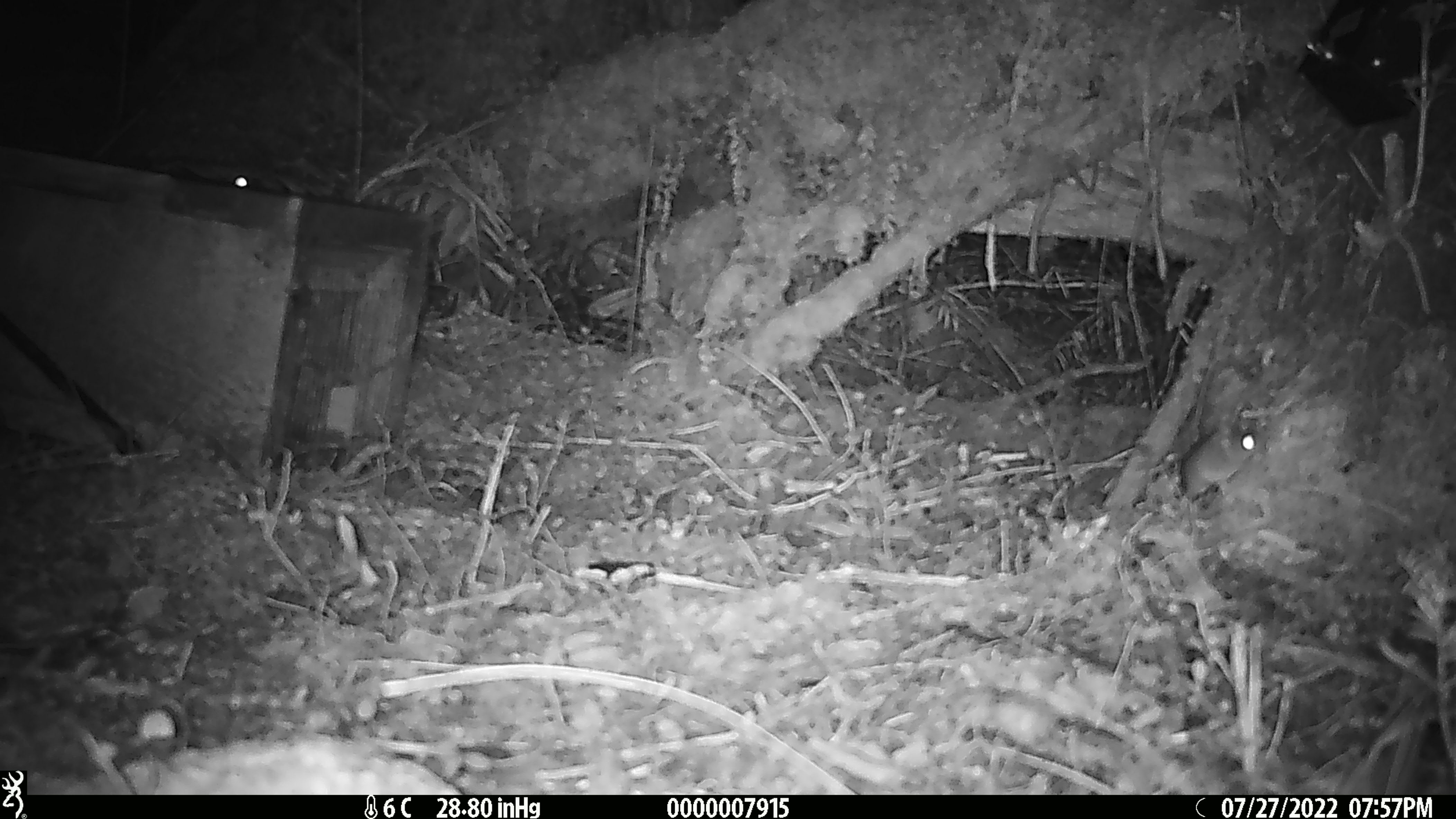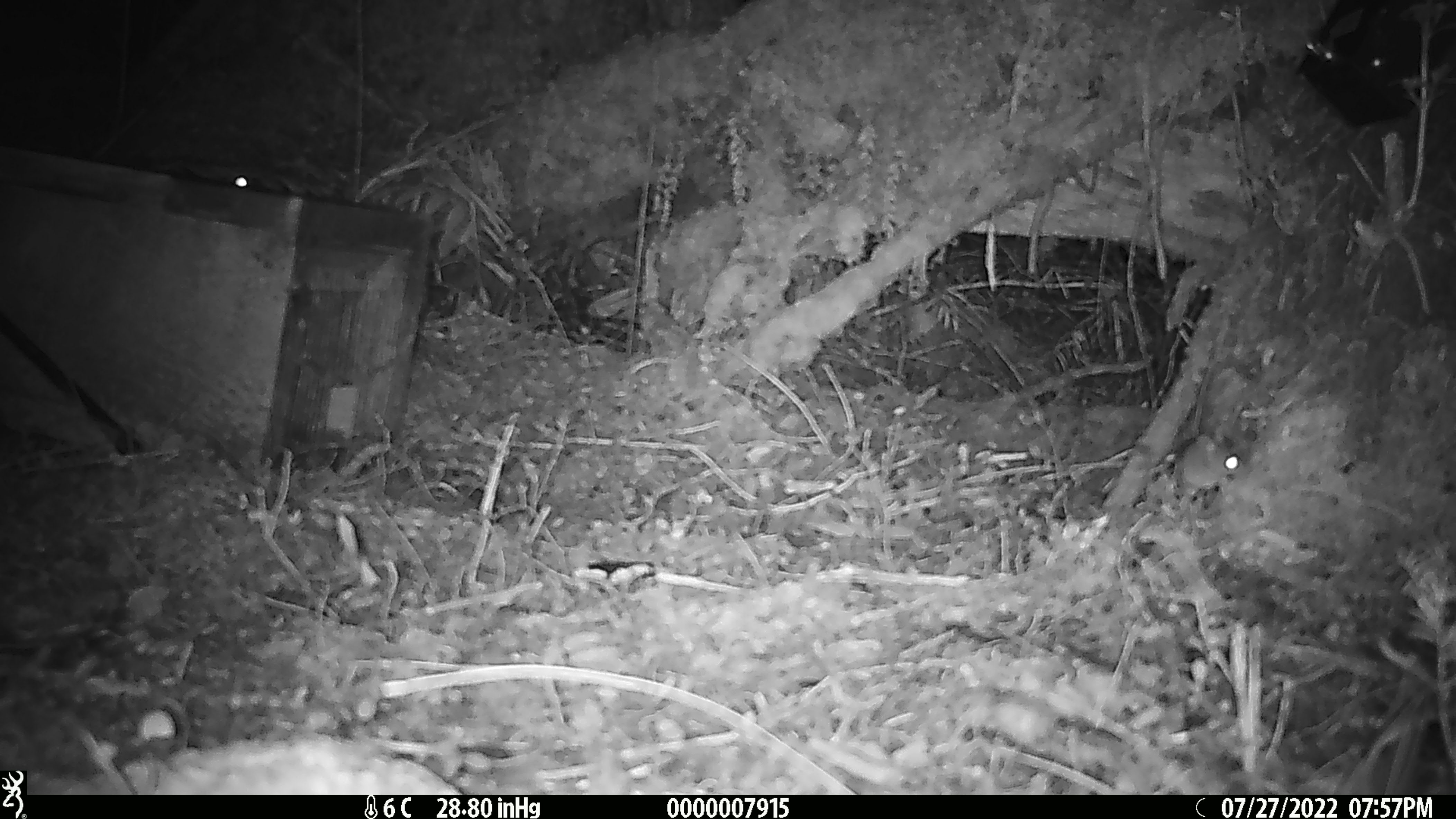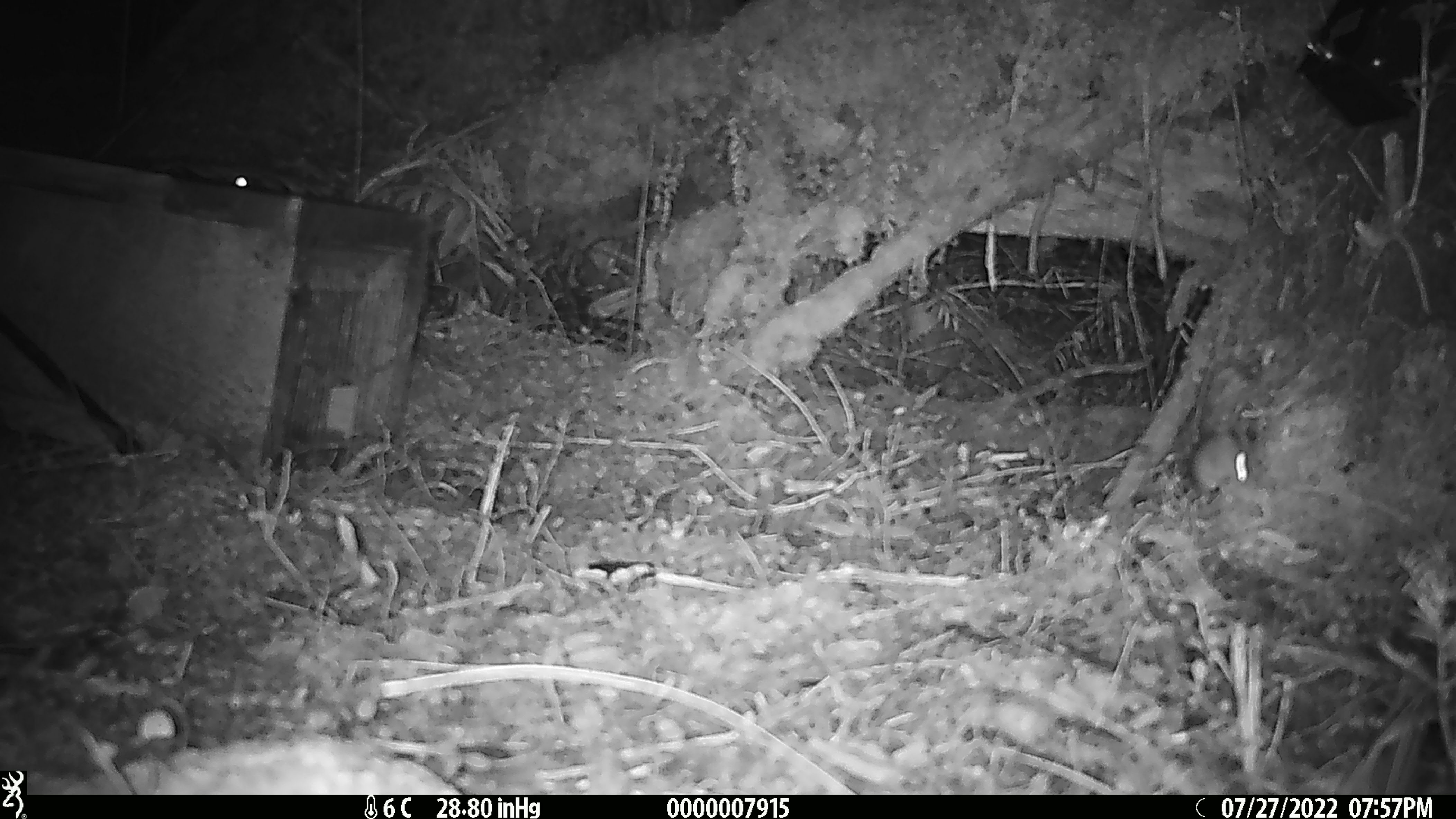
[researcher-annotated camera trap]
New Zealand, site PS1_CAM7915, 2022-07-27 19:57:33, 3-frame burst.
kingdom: Animalia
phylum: Chordata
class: Mammalia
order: Rodentia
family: Muridae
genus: Mus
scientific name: Mus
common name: mouse